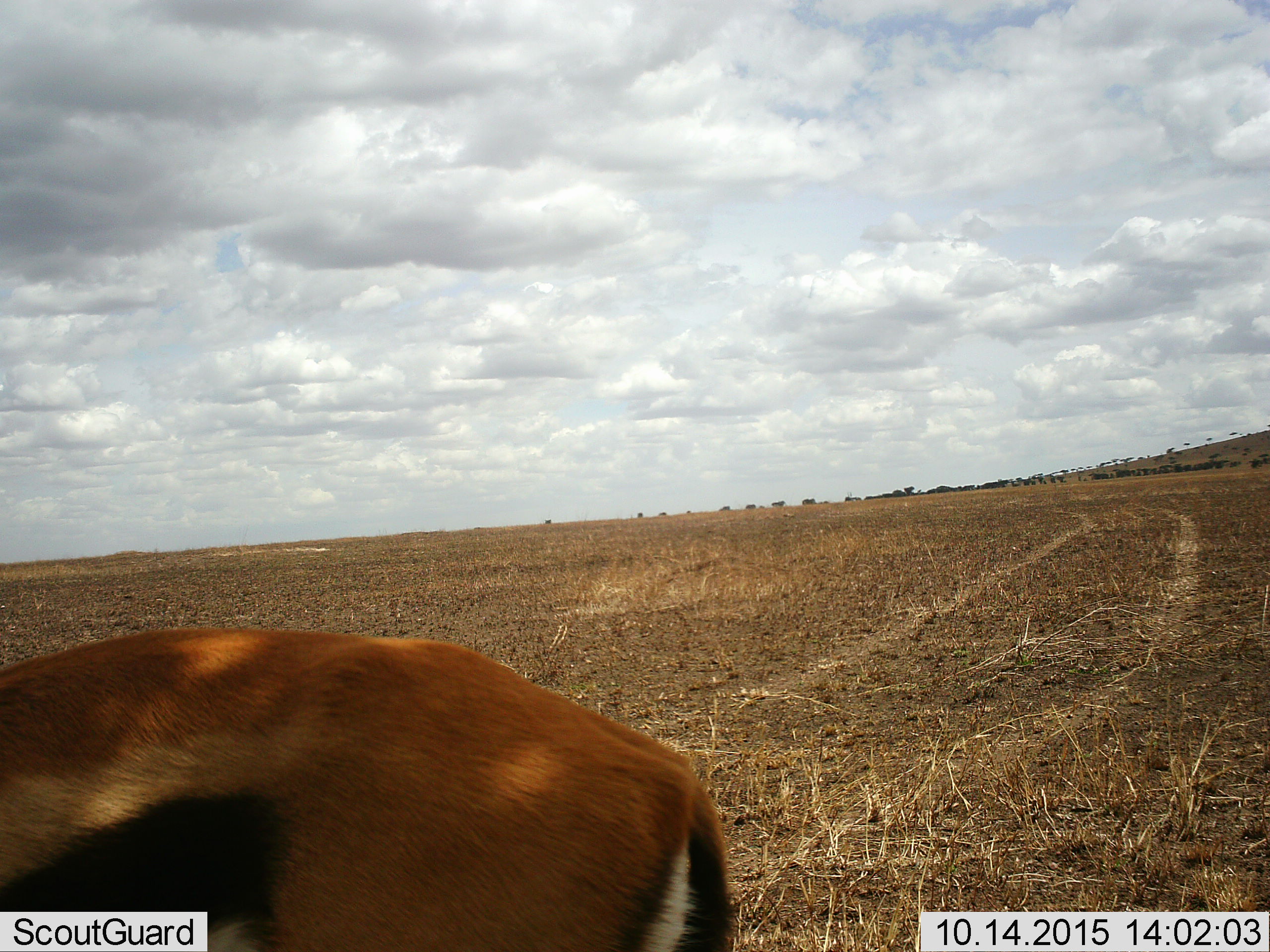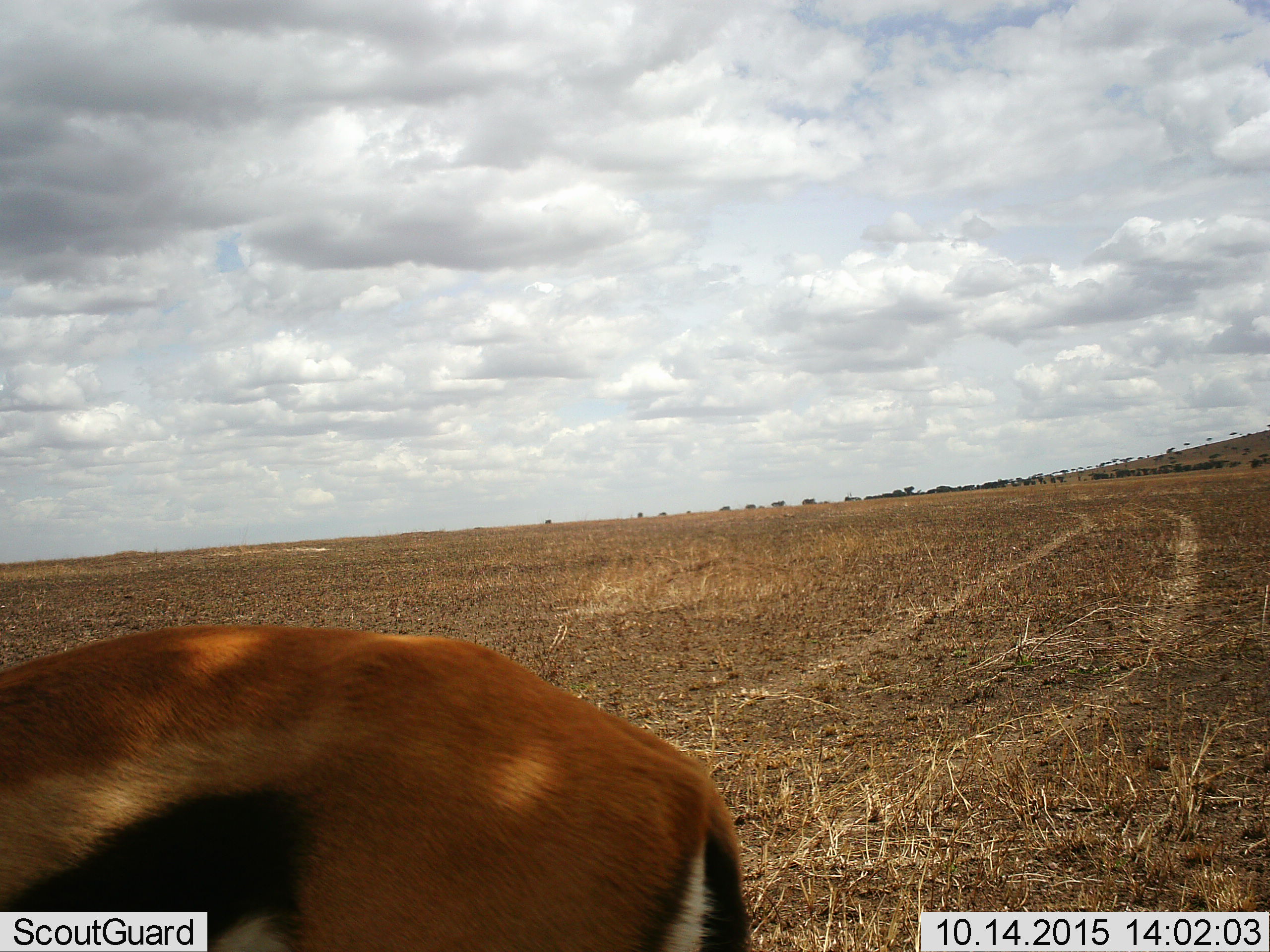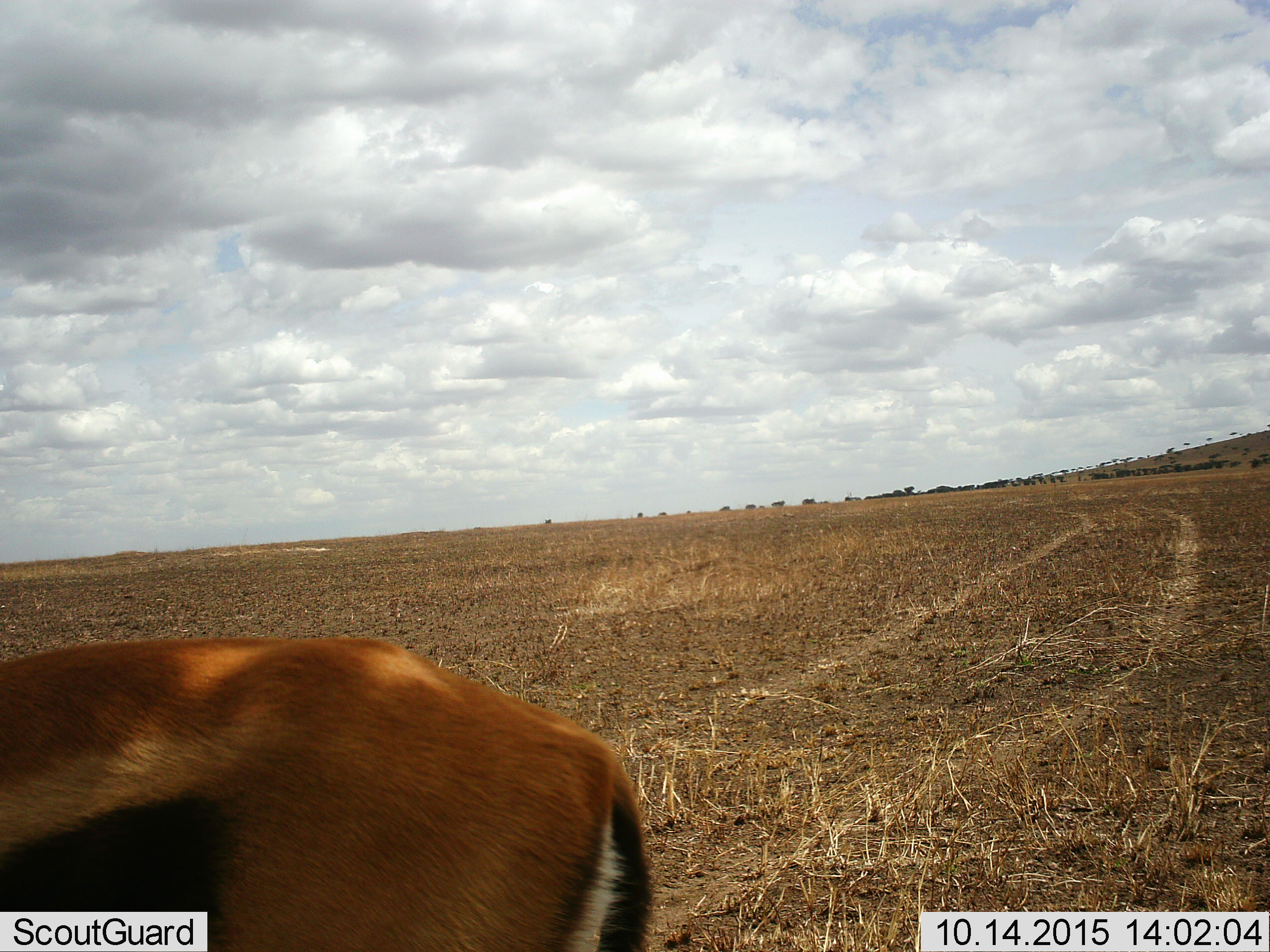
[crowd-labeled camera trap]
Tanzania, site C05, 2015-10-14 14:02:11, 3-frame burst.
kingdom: Animalia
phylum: Chordata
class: Mammalia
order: Artiodactyla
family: Bovidae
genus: Eudorcas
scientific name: Eudorcas thomsonii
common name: thomson's gazelle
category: gazellethomsons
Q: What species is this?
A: Gazellethomsons (thomson's gazelle) (Eudorcas thomsonii).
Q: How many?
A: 1.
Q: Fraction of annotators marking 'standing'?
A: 73%.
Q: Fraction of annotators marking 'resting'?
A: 0%.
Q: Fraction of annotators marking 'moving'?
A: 13%.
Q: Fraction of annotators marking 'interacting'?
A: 0%.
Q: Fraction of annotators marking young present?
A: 0%.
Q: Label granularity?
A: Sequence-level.